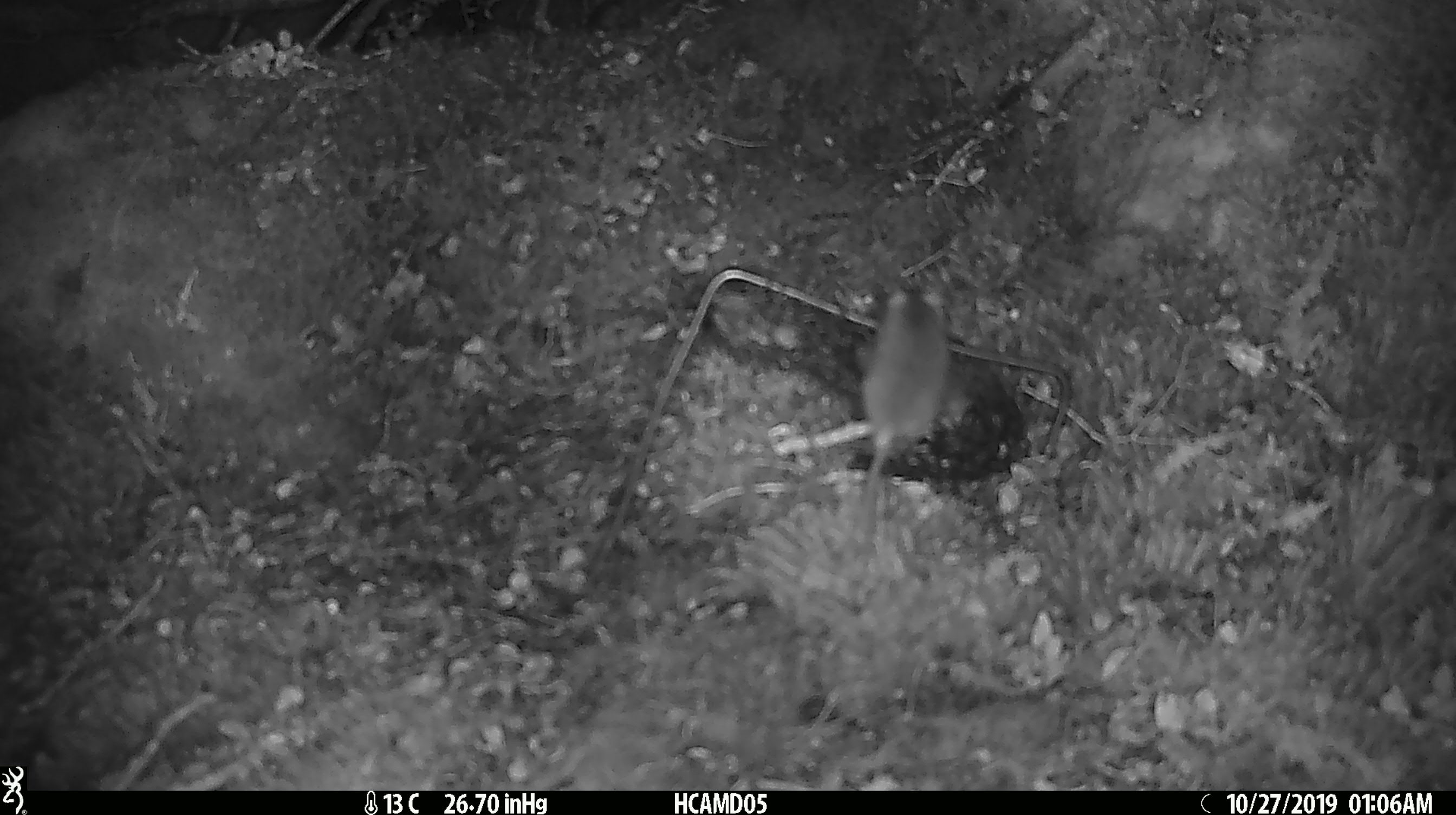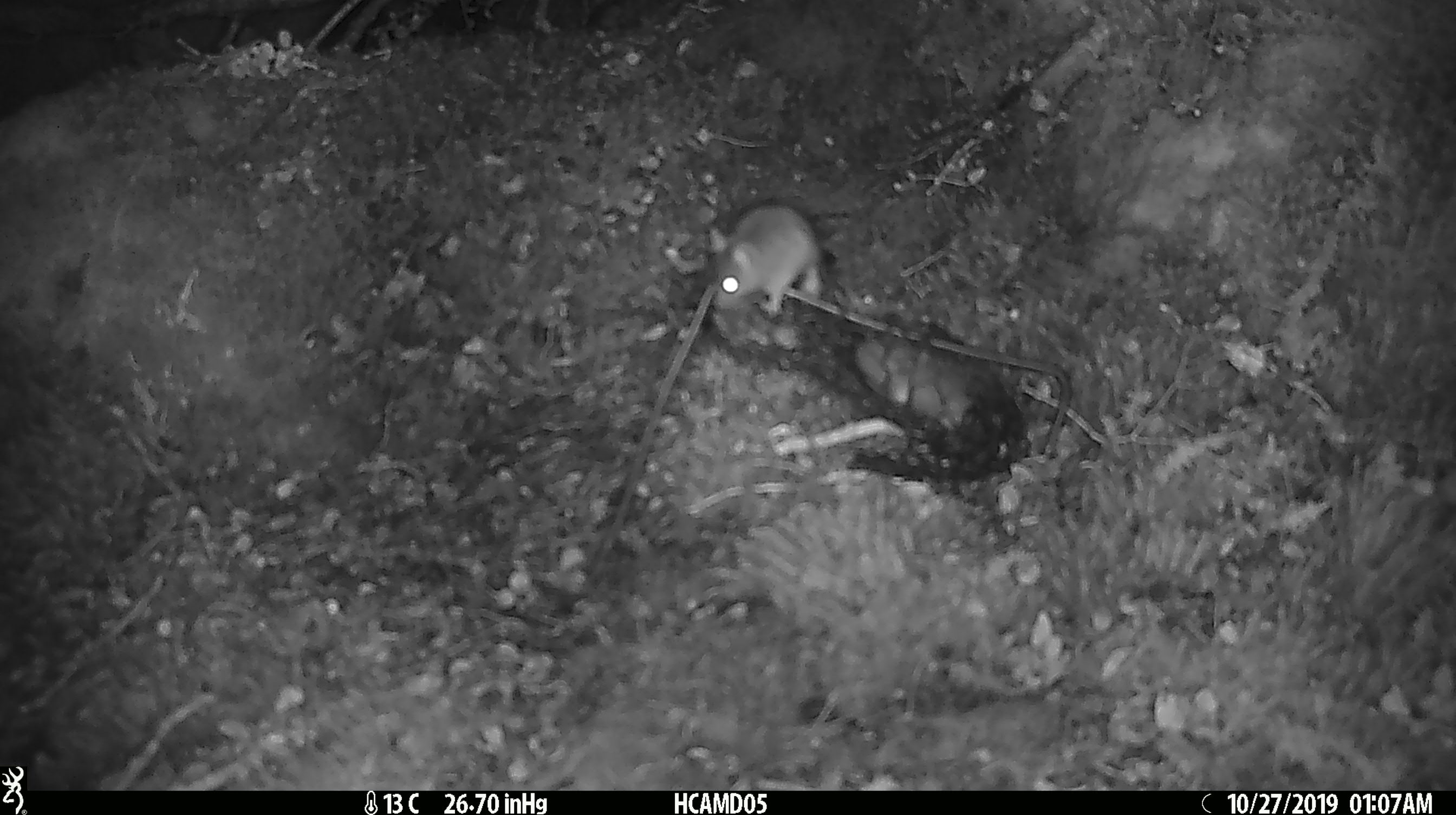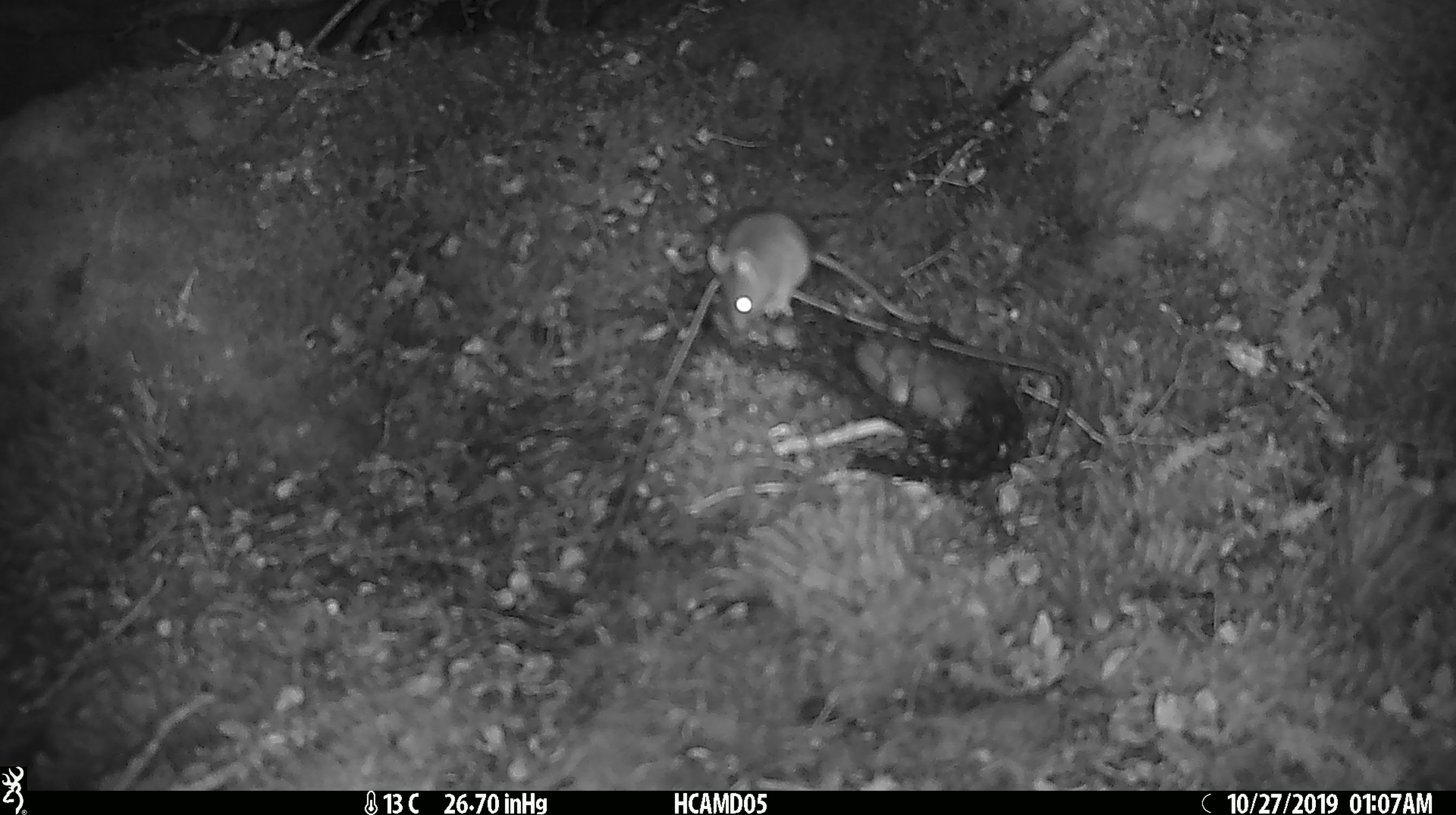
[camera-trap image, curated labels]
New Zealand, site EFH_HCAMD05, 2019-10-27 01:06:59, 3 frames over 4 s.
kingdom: Animalia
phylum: Chordata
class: Mammalia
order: Rodentia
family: Muridae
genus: Mus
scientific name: Mus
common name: mouse